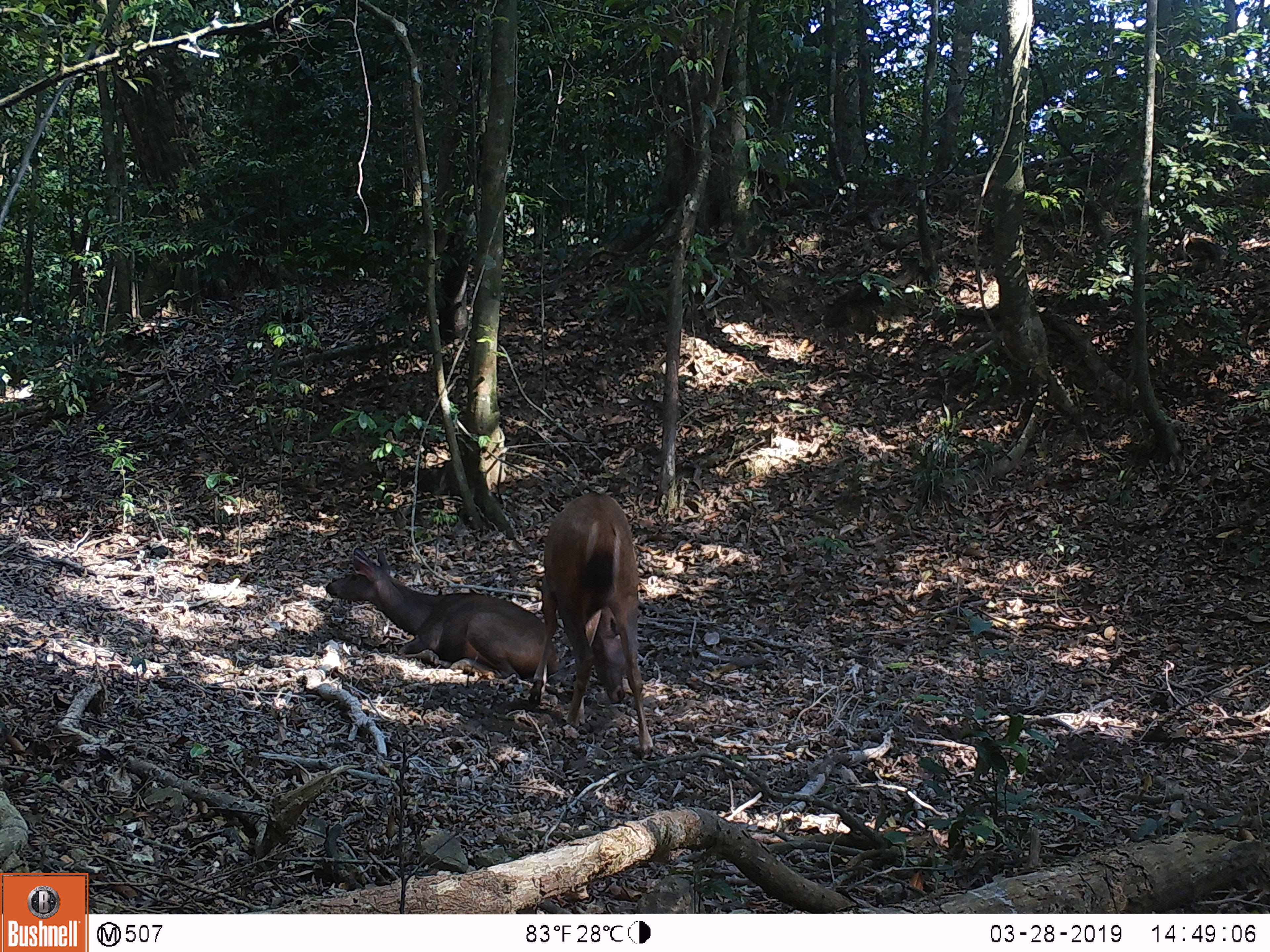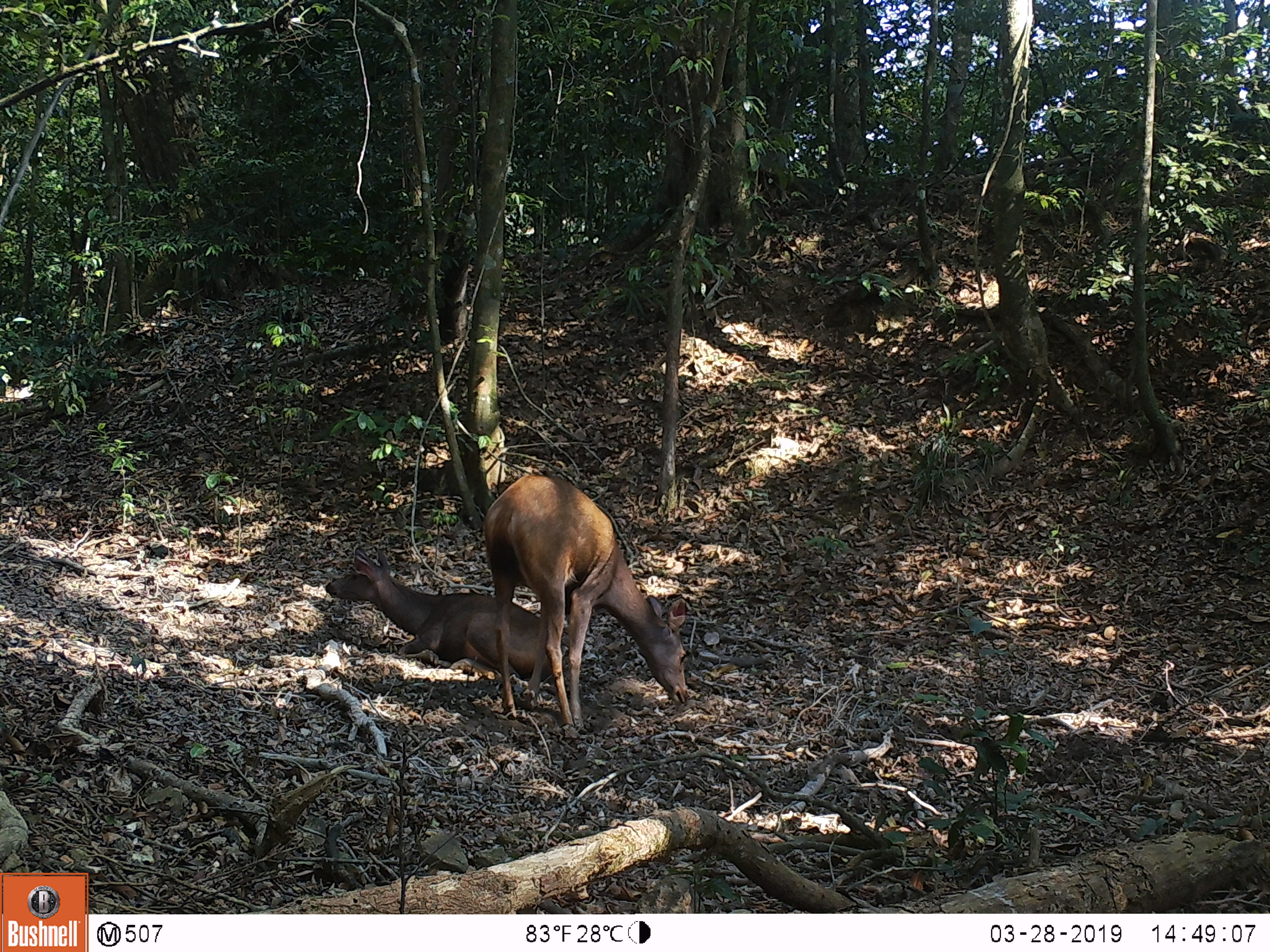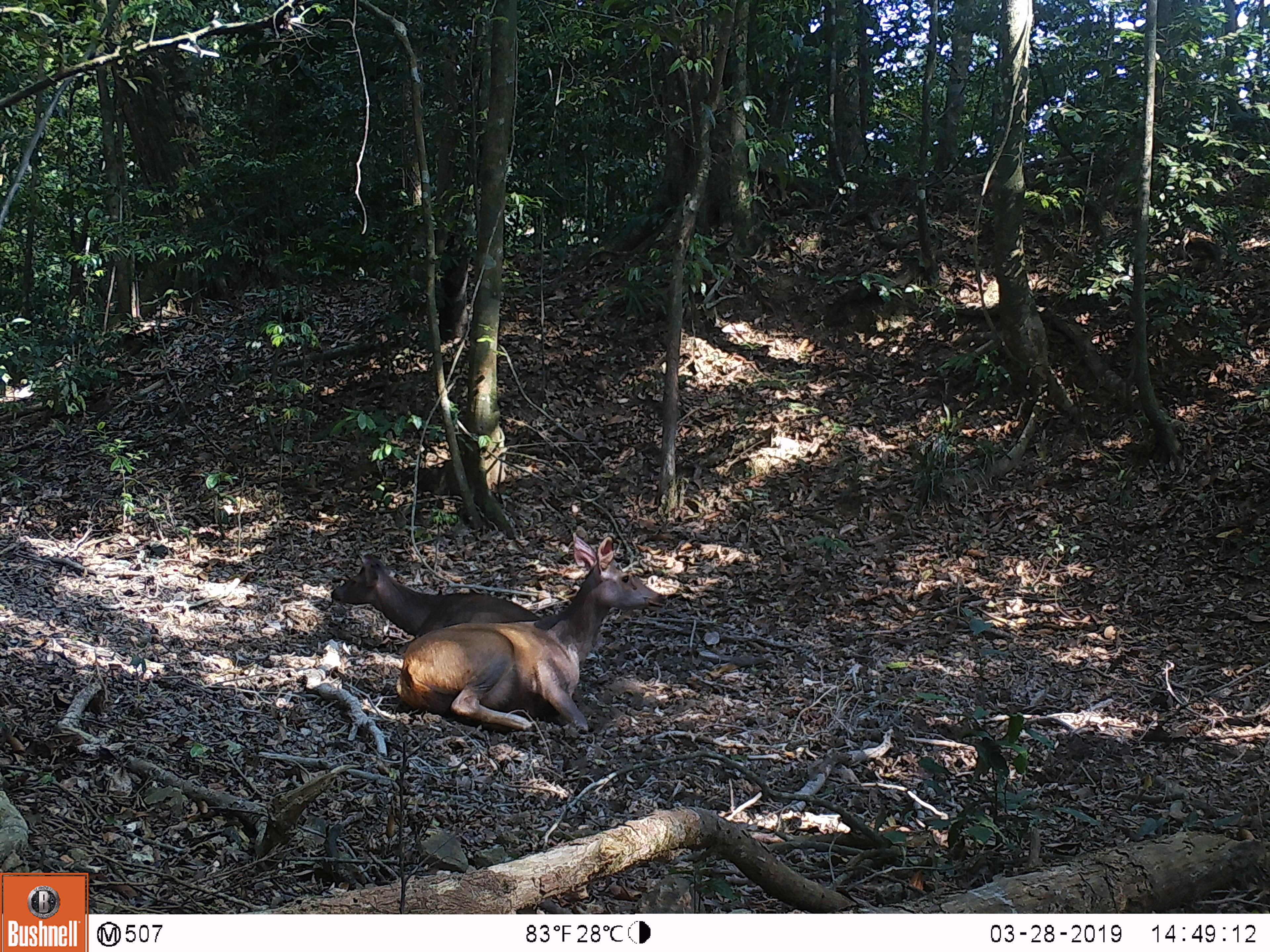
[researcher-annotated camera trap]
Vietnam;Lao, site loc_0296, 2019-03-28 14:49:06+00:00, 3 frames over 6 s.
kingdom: Animalia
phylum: Chordata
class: Mammalia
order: Artiodactyla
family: Cervidae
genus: Rusa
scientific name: Rusa unicolor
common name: sambar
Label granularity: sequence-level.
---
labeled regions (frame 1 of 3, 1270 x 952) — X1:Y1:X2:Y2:
sambar: 528:491:655:759; 324:546:558:683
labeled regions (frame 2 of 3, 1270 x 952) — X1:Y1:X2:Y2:
sambar: 481:473:690:734; 324:546:564:695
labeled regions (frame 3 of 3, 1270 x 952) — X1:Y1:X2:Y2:
sambar: 395:535:668:734; 330:551:543:640